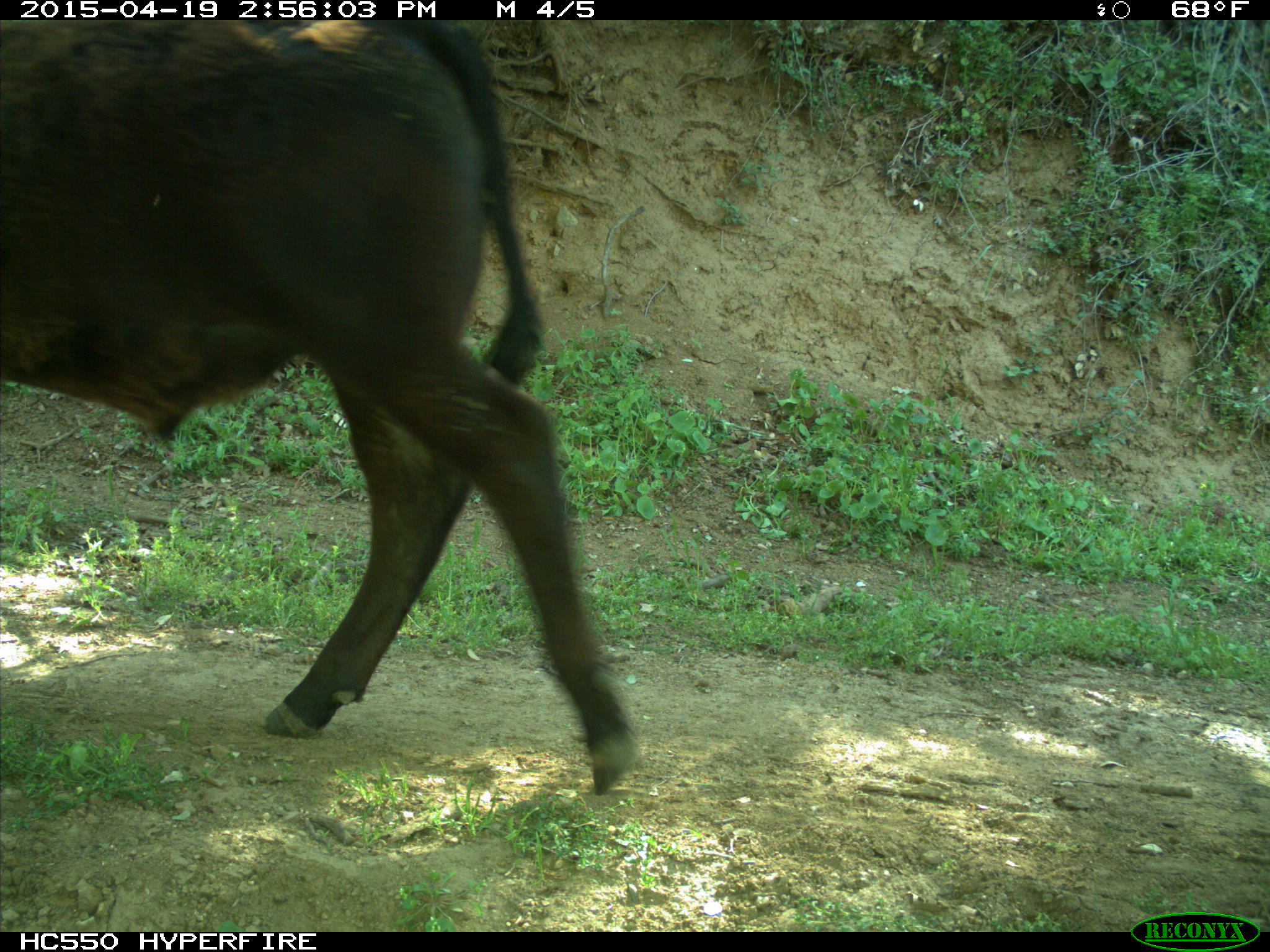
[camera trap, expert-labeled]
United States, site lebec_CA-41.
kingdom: Animalia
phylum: Chordata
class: Mammalia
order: Artiodactyla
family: Bovidae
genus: Bos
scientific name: Bos taurus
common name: domestic cow